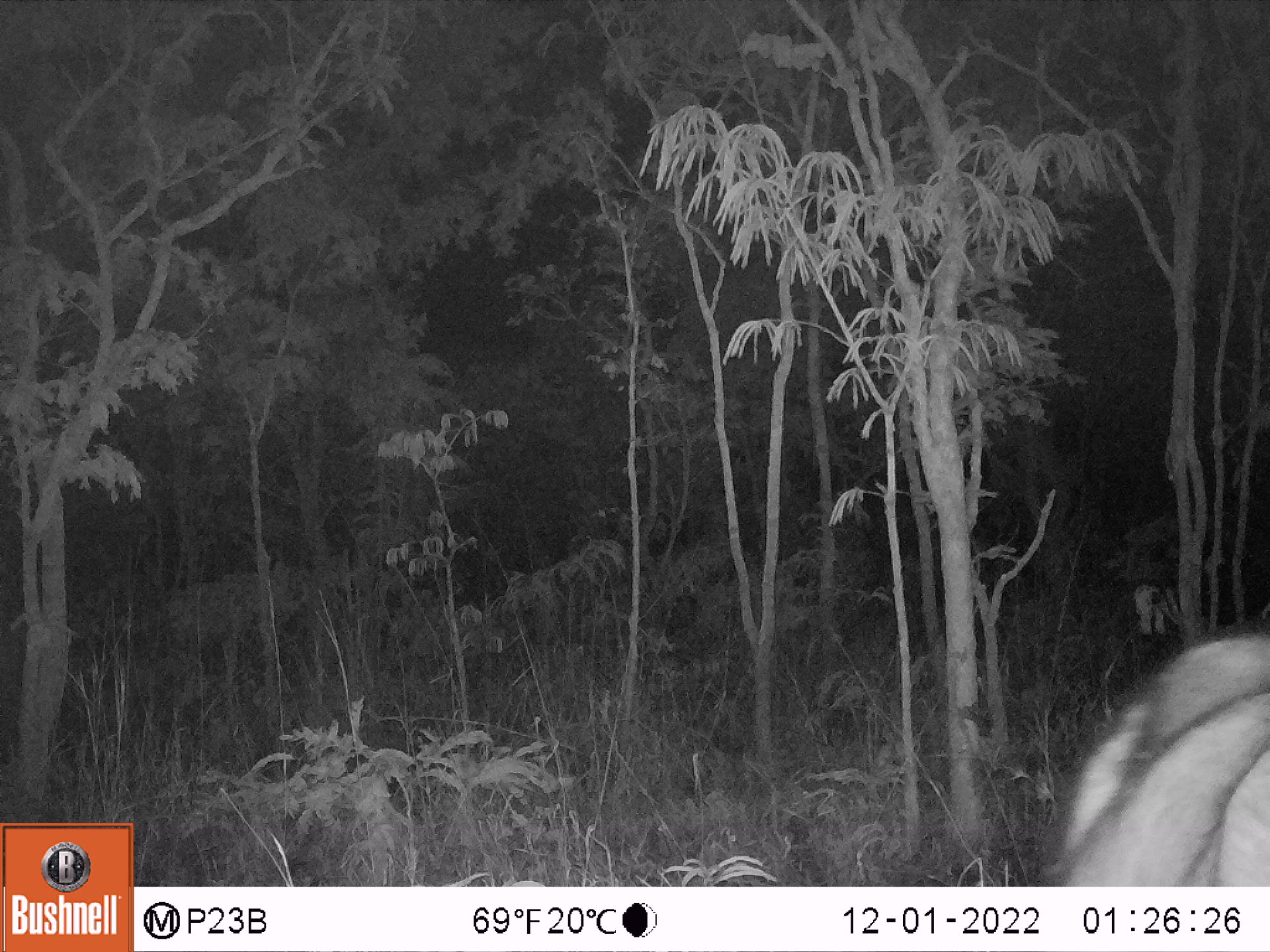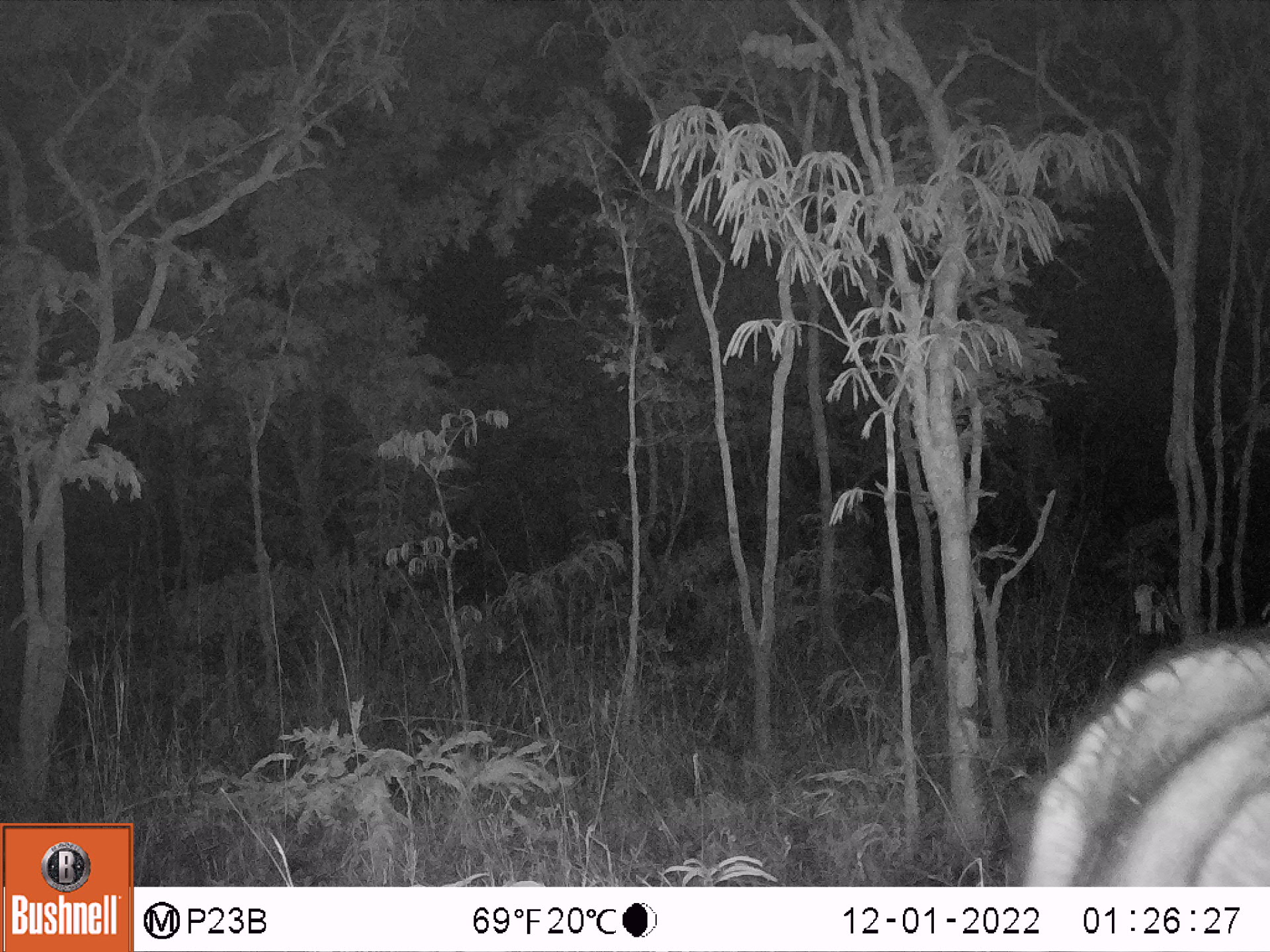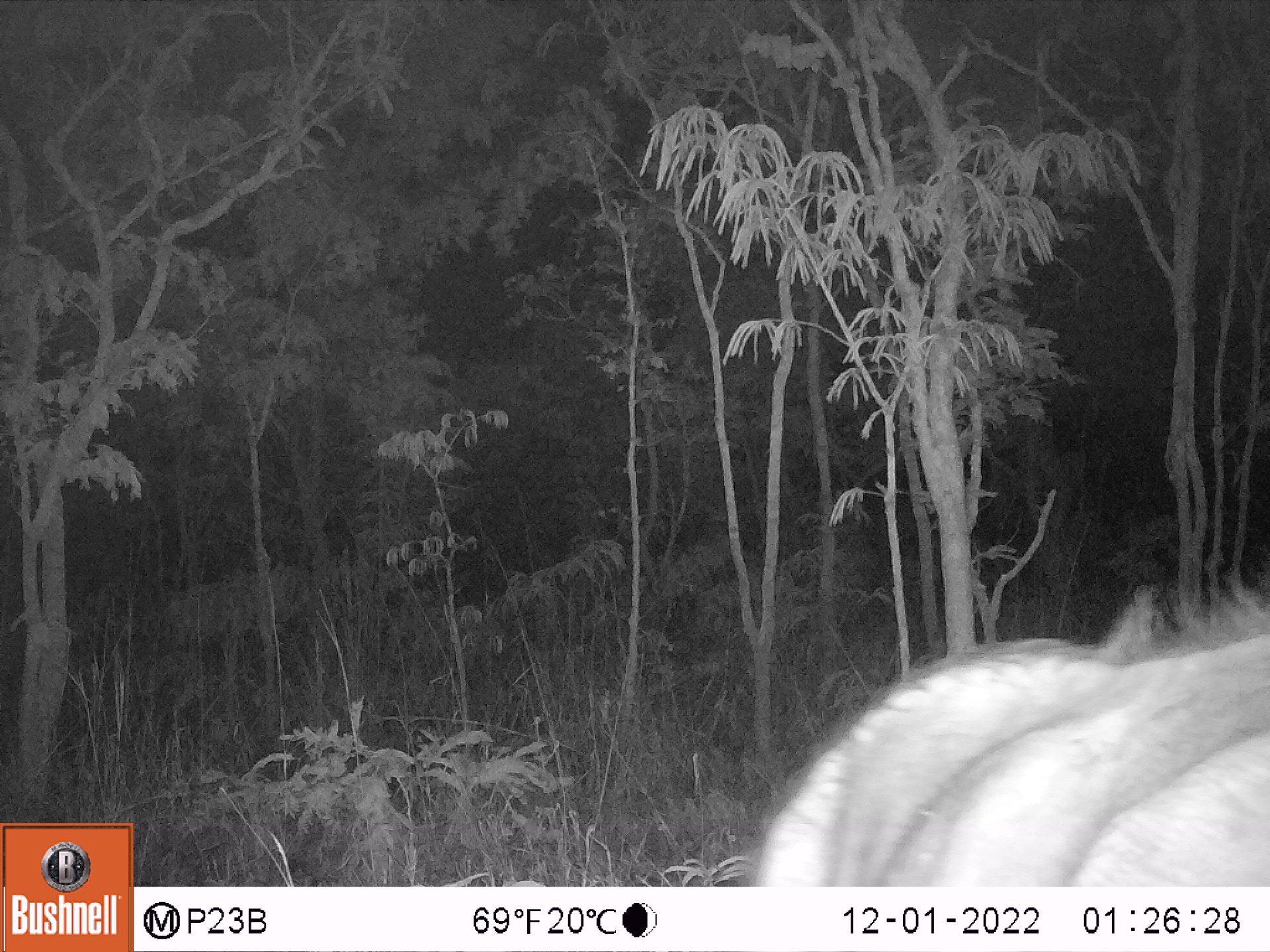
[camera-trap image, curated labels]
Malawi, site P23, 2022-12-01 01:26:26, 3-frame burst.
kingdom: Animalia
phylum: Chordata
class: Mammalia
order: Artiodactyla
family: Bovidae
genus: Syncerus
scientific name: Syncerus caffer caffer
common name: cape buffalo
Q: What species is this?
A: Cape buffalo (Syncerus caffer caffer).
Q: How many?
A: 1.